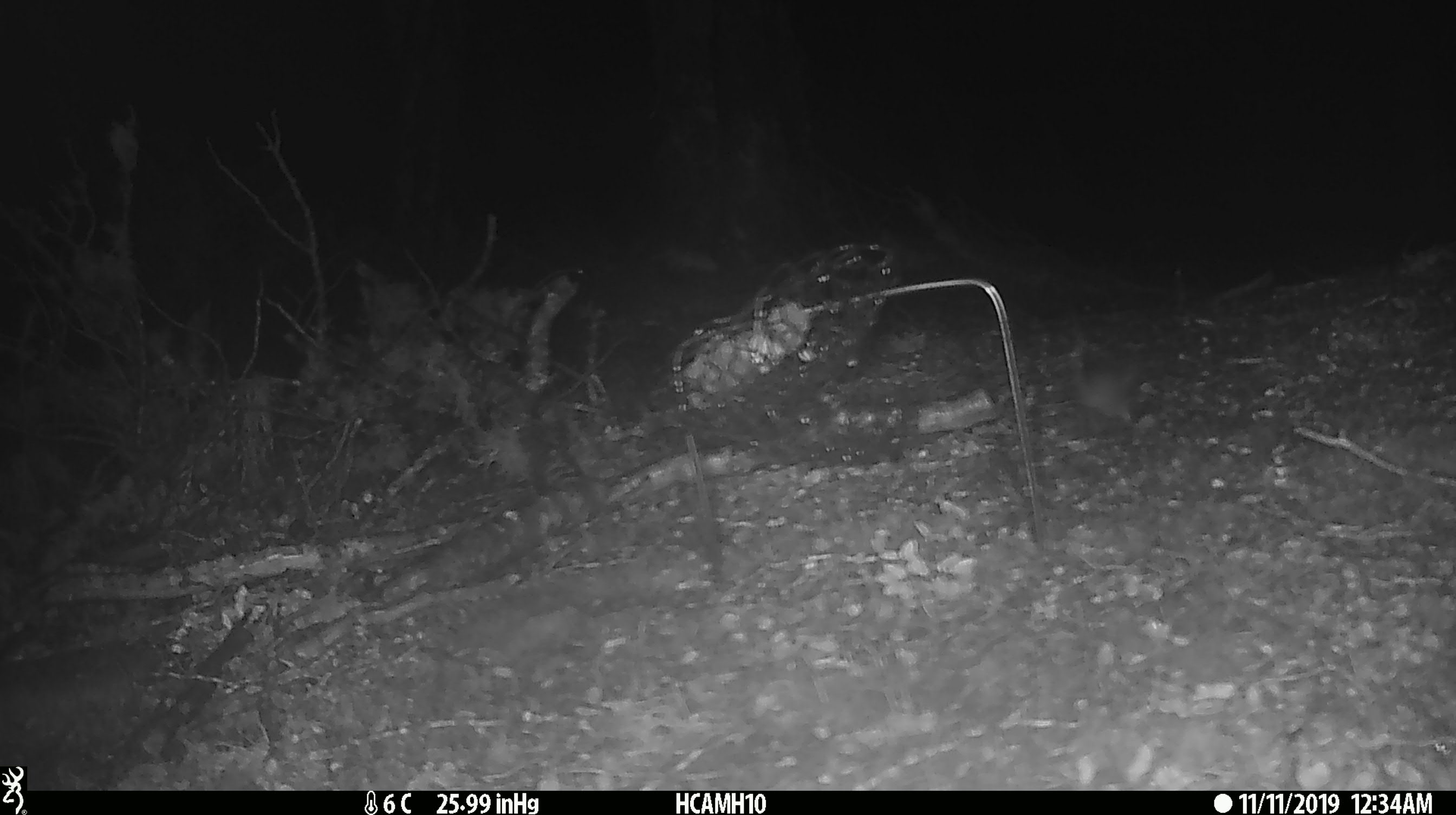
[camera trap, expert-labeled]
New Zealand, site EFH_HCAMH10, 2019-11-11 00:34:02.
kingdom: Animalia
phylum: Chordata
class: Mammalia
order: Rodentia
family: Muridae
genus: Mus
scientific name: Mus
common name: mouse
Mouse (Mus).